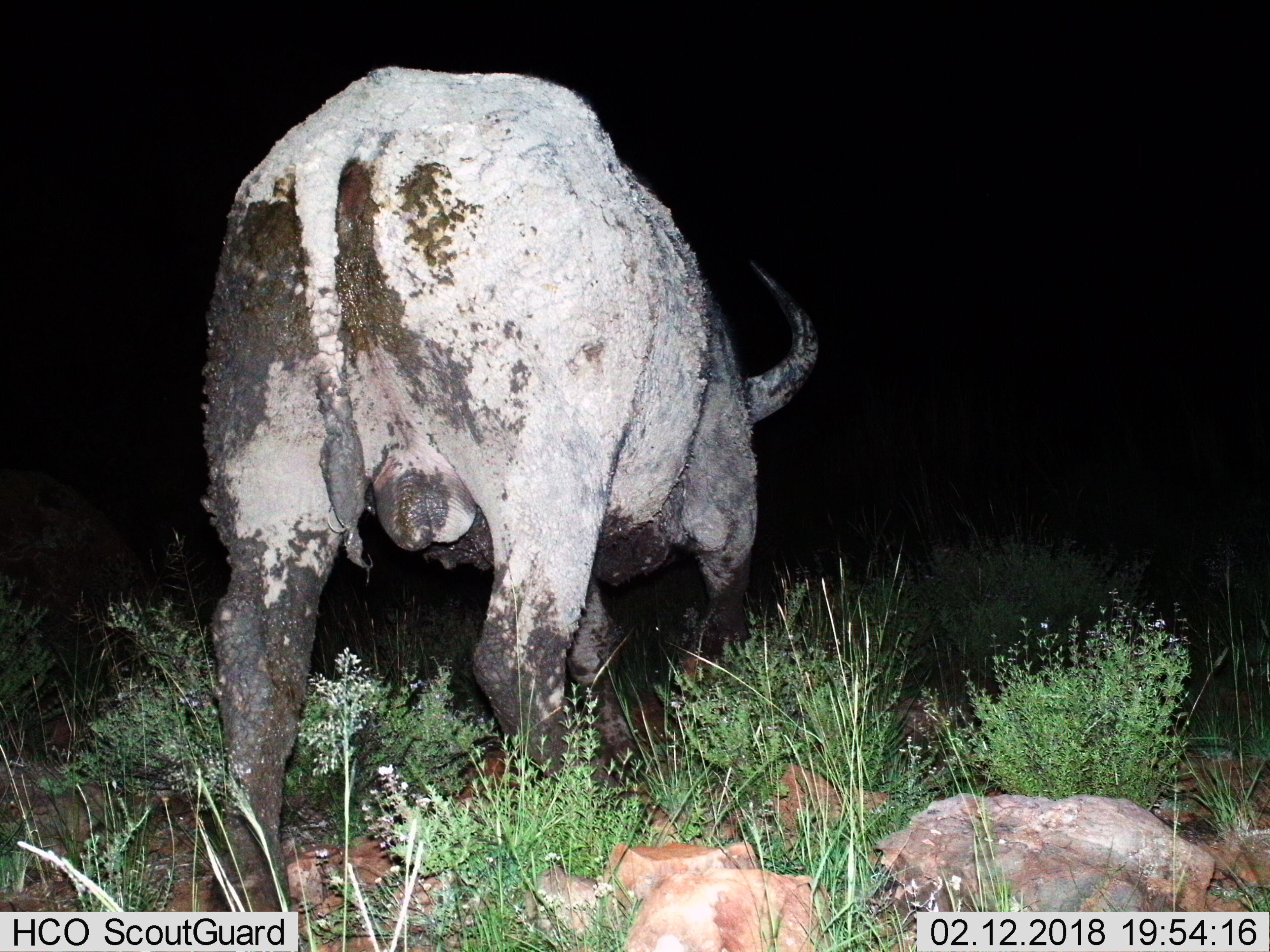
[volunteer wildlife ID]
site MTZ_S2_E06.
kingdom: Animalia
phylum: Chordata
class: Mammalia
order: Artiodactyla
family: Bovidae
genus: Syncerus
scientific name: Syncerus caffer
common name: african buffalo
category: buffalo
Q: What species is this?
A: Buffalo (african buffalo) (Syncerus caffer).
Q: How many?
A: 1.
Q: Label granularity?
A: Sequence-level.